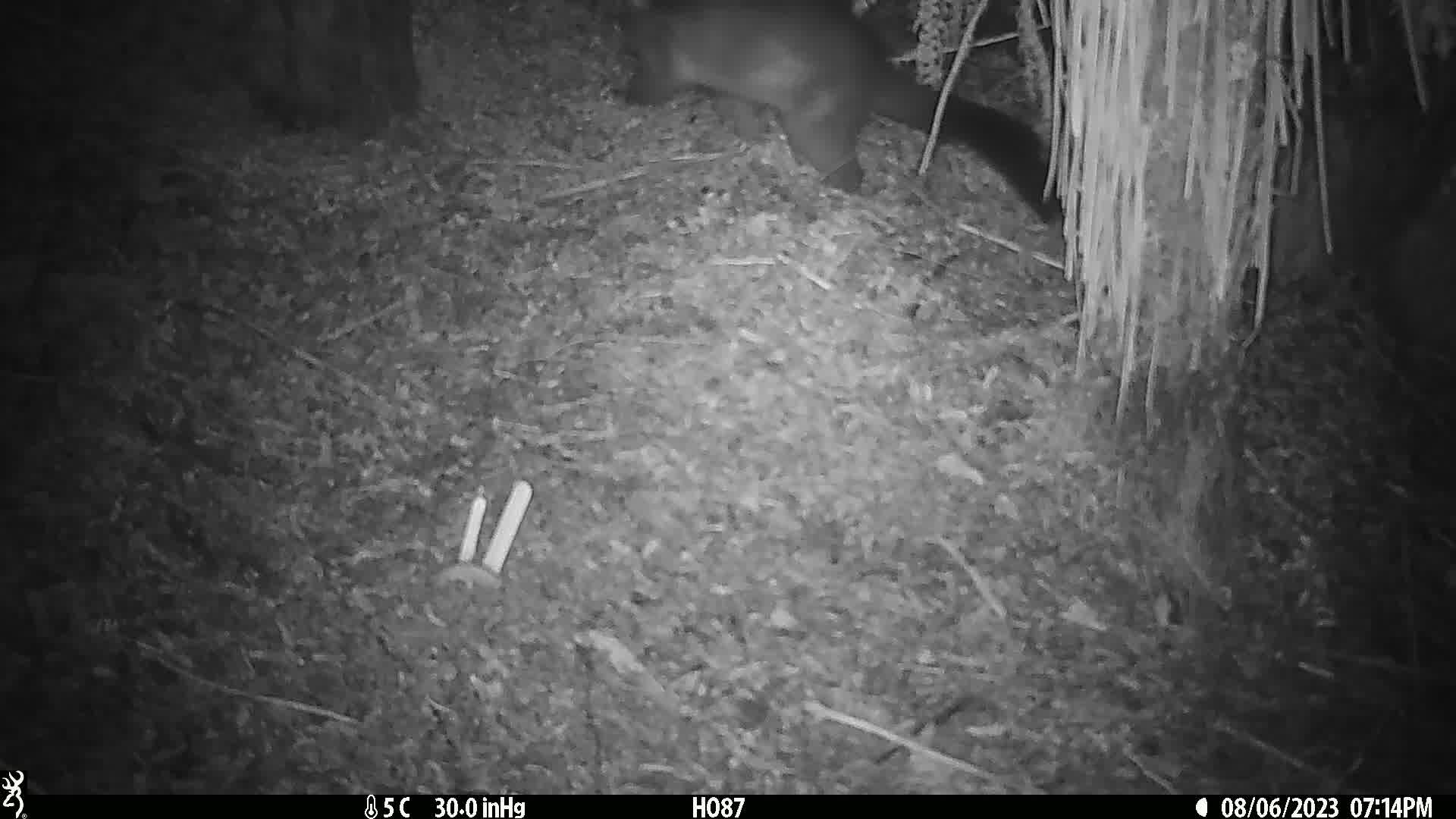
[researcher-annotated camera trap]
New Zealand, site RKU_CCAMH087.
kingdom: Animalia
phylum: Chordata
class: Mammalia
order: Diprotodontia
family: Phalangeridae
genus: Trichosurus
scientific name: Trichosurus vulpecula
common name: common brushtail possum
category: possum